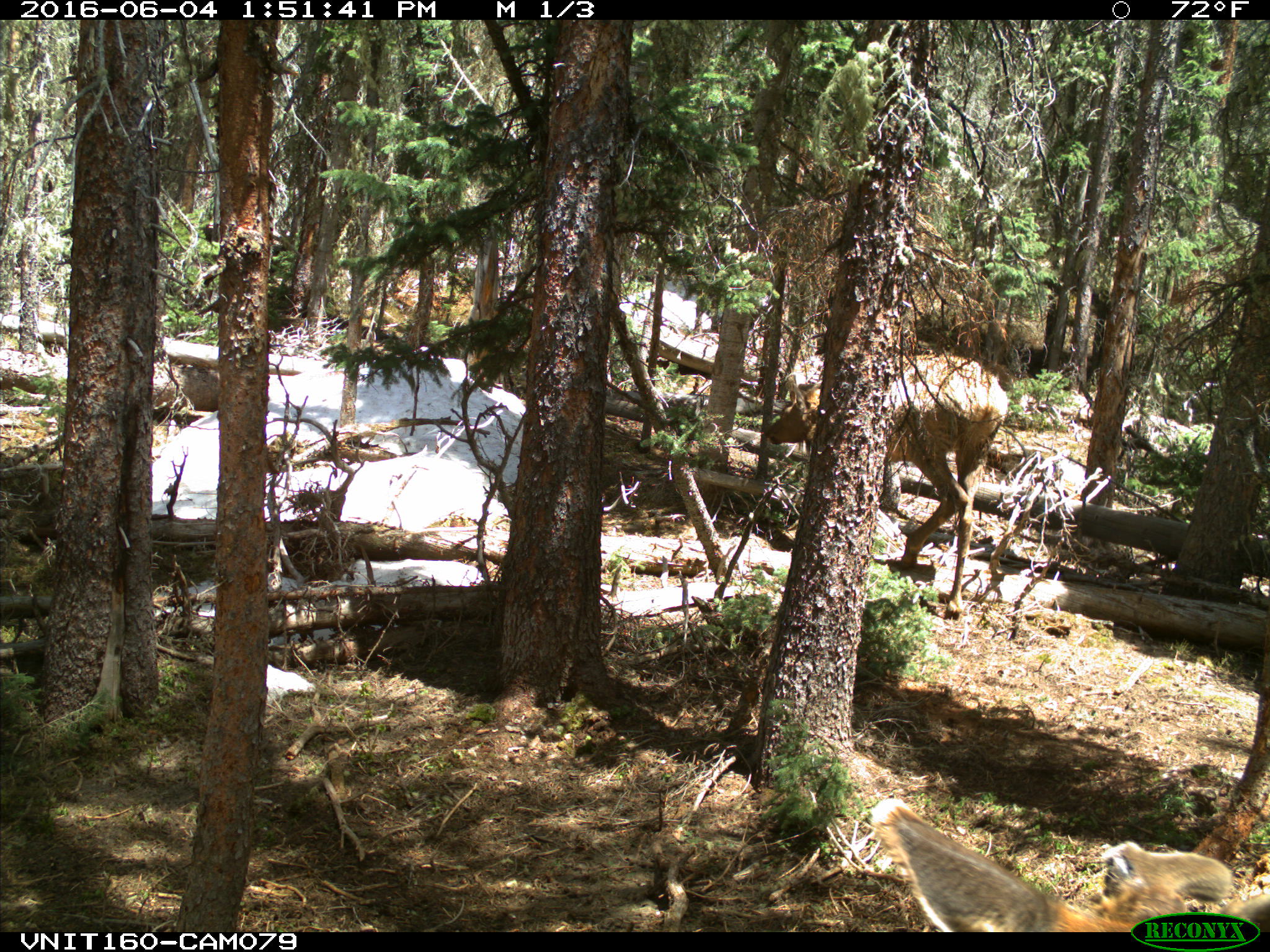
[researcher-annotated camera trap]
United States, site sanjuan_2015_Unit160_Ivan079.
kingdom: Animalia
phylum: Chordata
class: Mammalia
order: Artiodactyla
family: Cervidae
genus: Cervus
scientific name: Cervus elaphus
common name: red deer